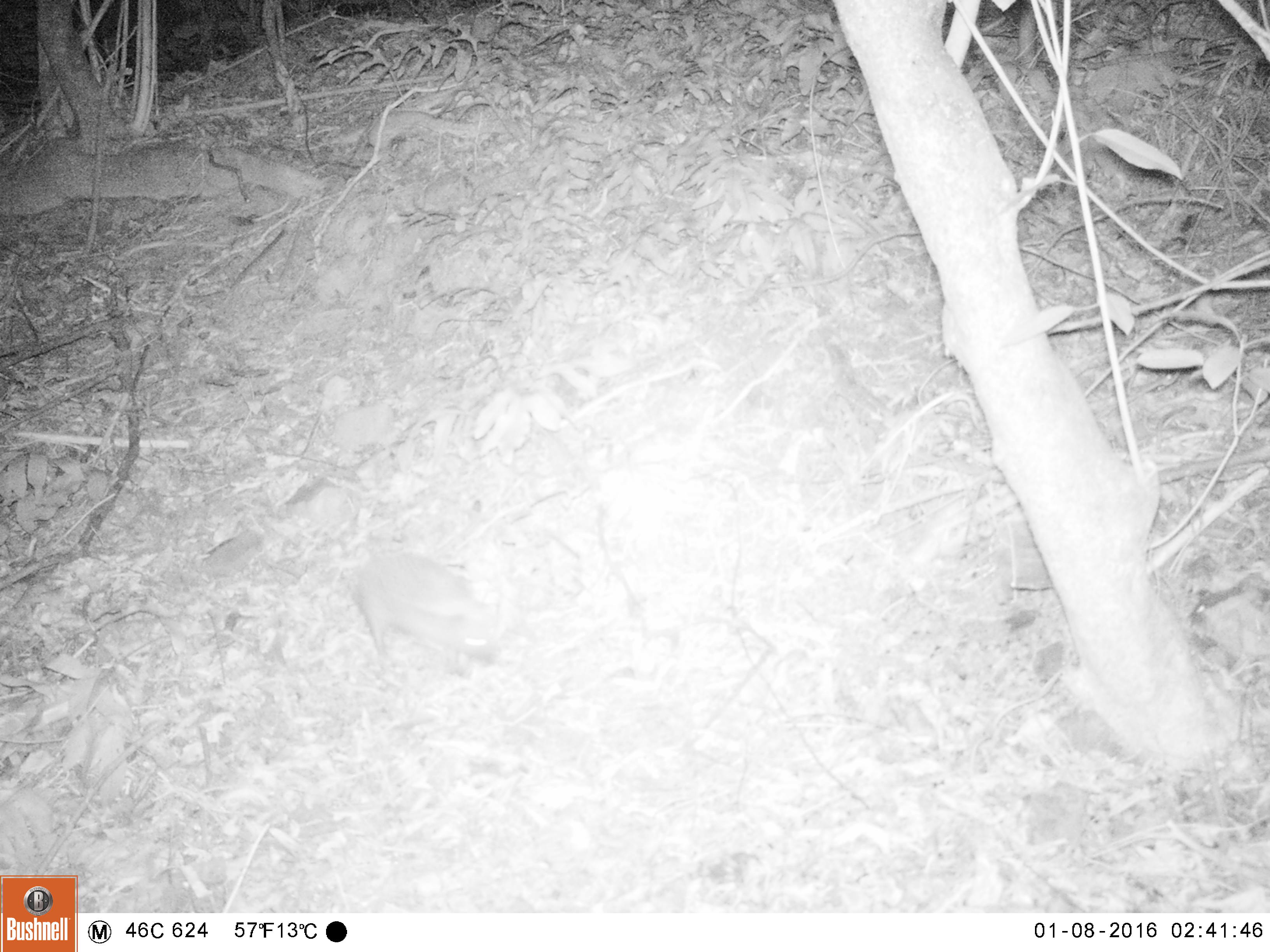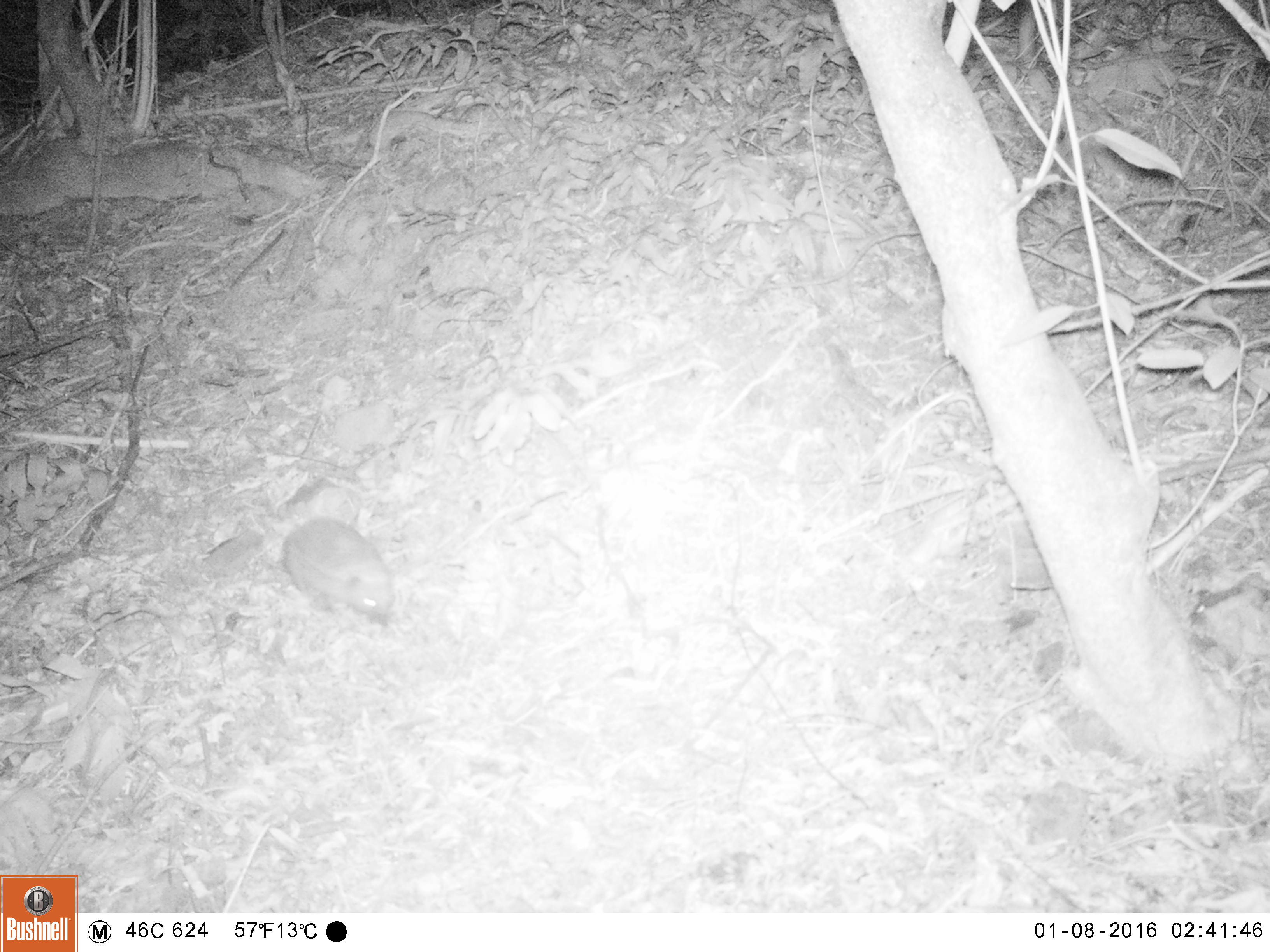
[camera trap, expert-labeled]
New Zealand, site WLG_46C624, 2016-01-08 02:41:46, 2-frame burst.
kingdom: Animalia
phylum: Chordata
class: Mammalia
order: Eulipotyphla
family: Erinaceidae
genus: Erinaceus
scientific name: Erinaceus europaeus europaeus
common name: european hedgehog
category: hedgehog